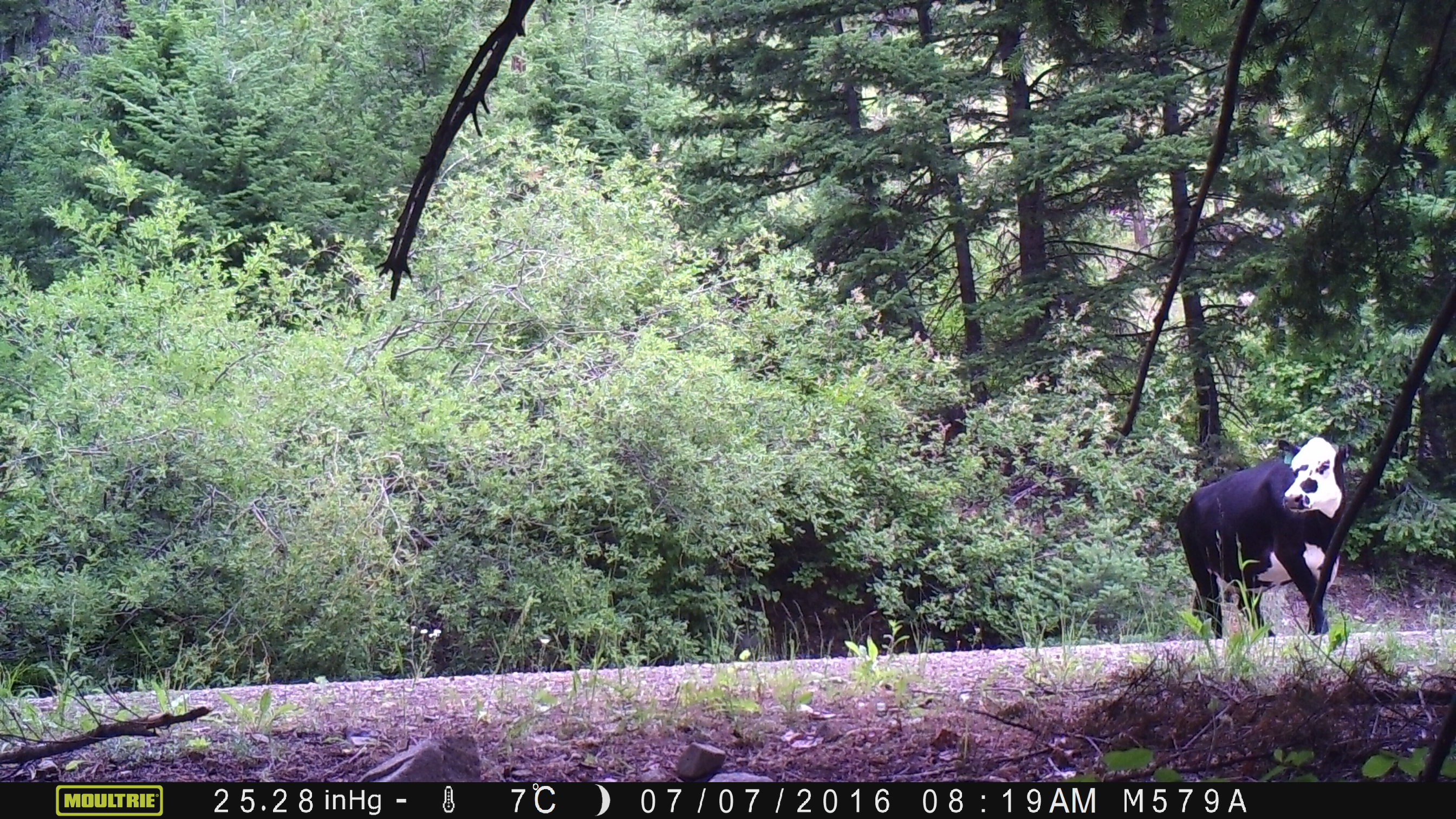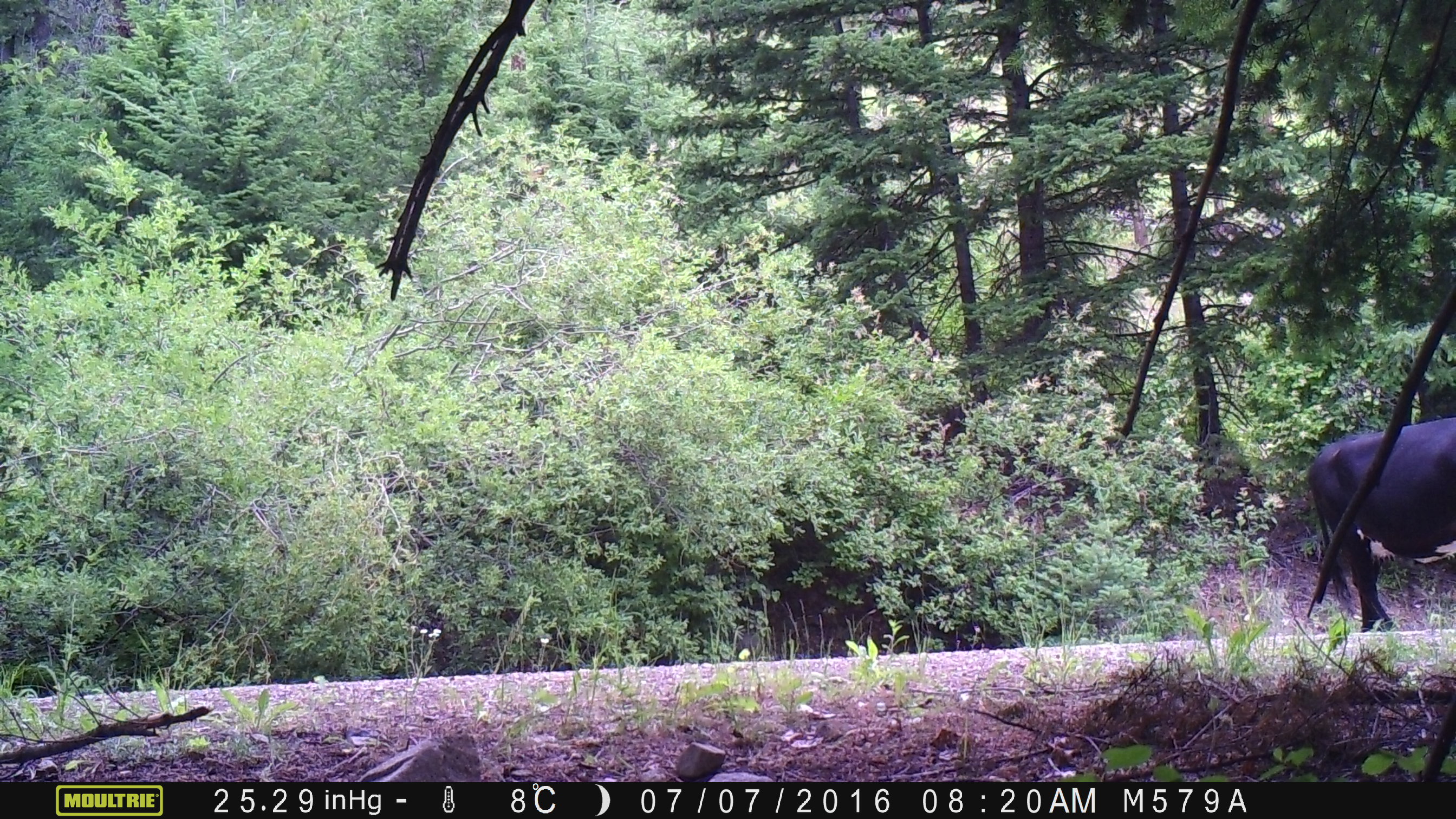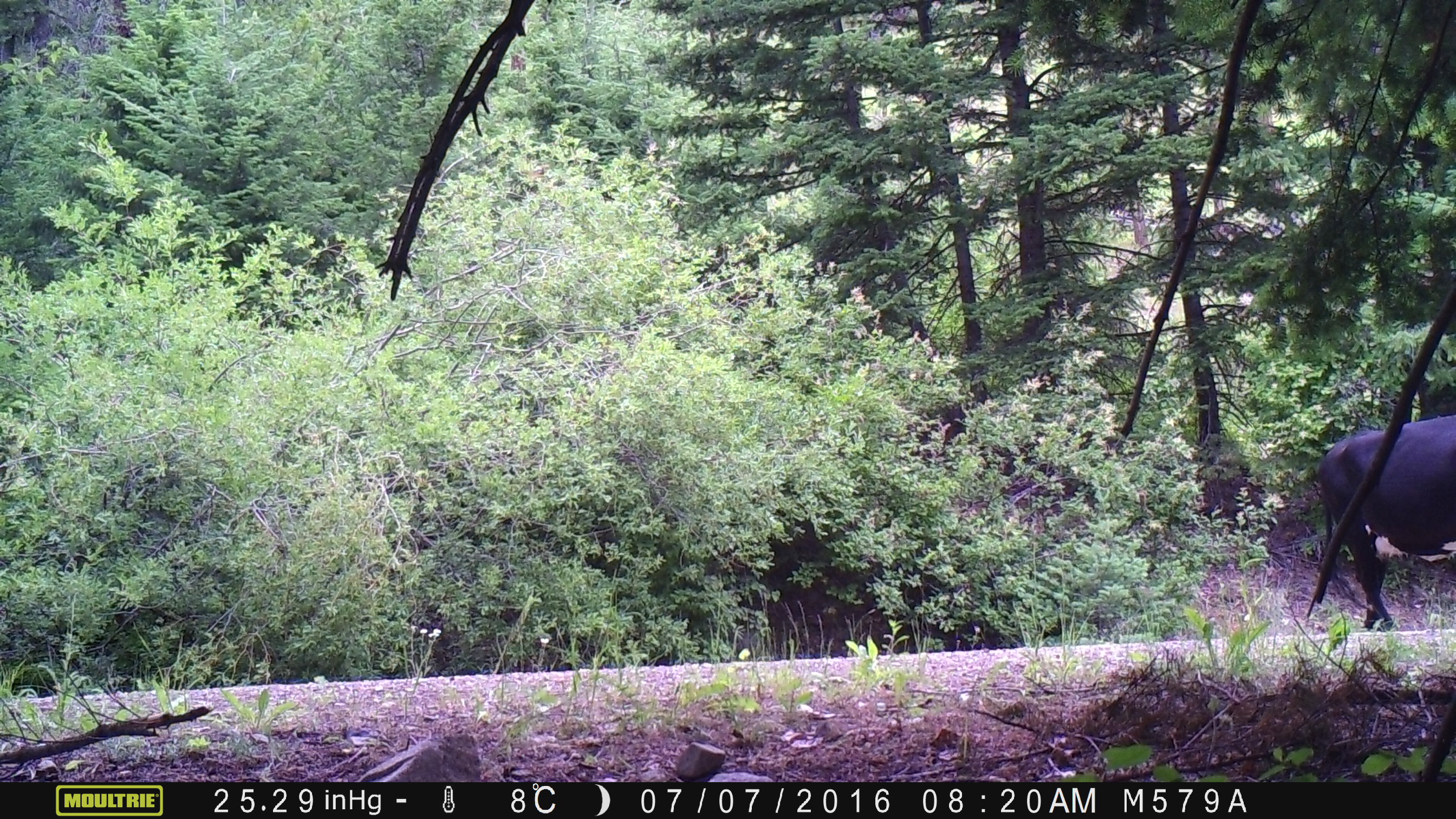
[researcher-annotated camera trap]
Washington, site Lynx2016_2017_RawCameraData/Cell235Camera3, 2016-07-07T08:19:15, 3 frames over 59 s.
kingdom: Animalia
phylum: Chordata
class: Mammalia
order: Artiodactyla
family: Bovidae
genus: Bos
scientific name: Bos taurus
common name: domestic cattle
Domestic cattle (Bos taurus). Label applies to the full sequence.